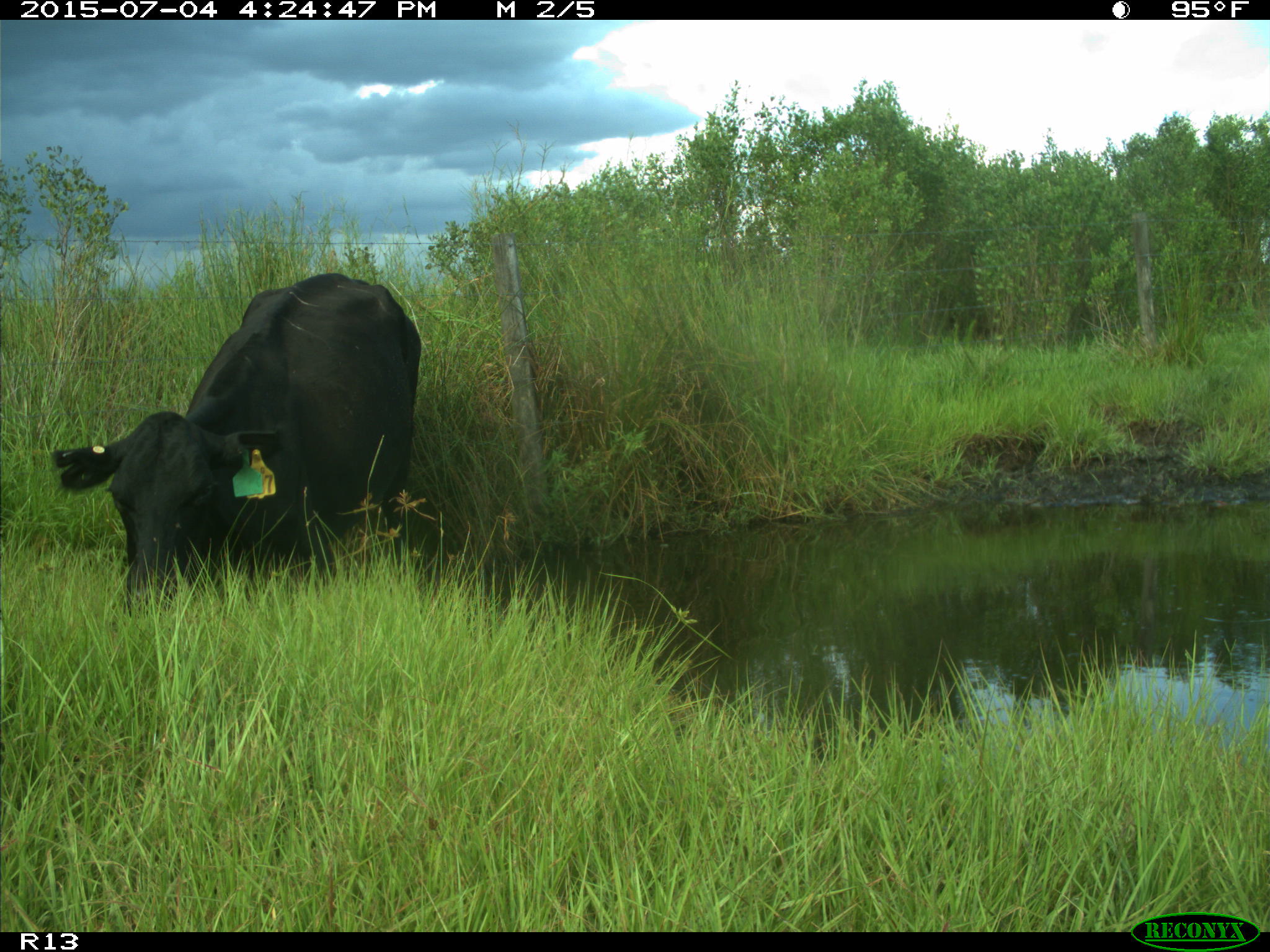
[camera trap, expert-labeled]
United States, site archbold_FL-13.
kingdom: Animalia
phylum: Chordata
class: Mammalia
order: Artiodactyla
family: Bovidae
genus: Bos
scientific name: Bos taurus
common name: domestic cow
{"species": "Bos taurus (domestic cow)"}